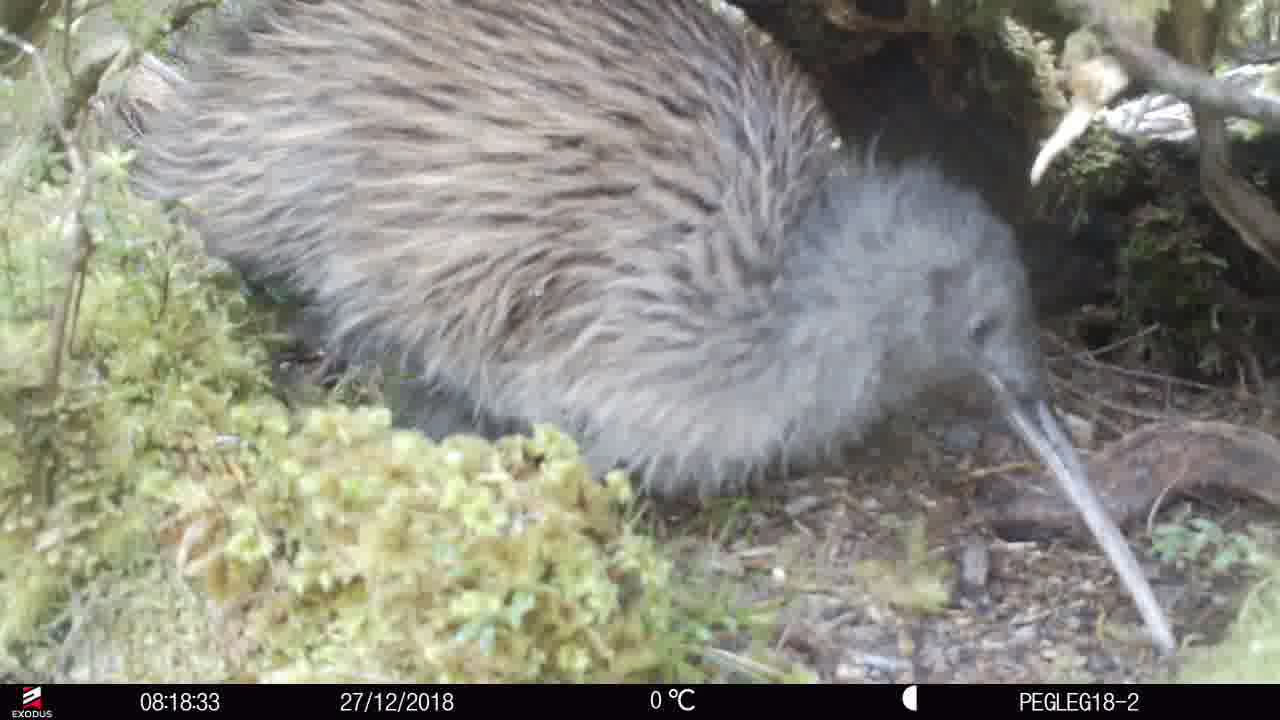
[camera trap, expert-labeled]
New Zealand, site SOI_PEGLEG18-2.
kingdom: Animalia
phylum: Chordata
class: Aves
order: Apterygiformes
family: Apterygidae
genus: Apteryx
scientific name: Apteryx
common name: kiwi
Kiwi (Apteryx).